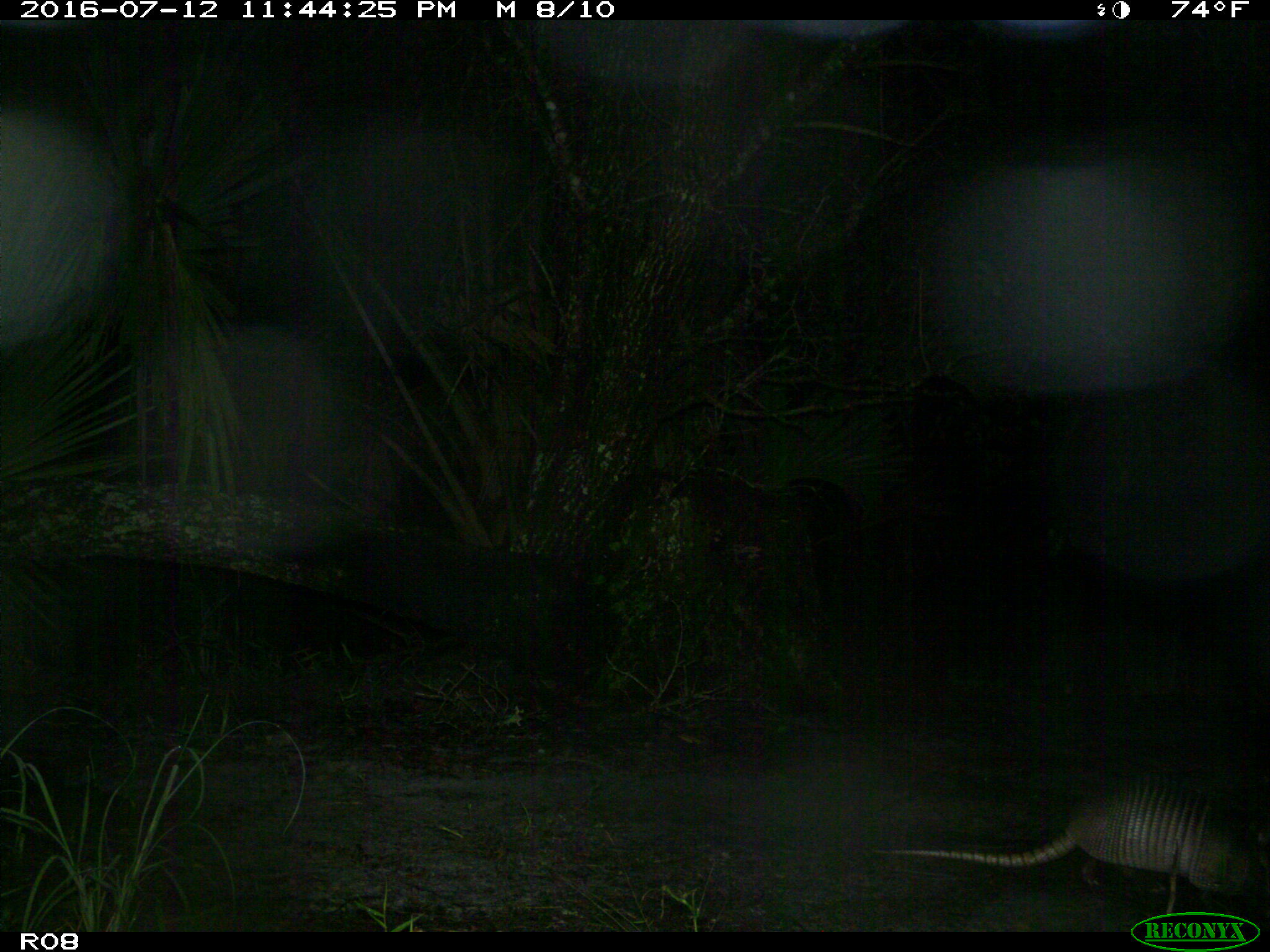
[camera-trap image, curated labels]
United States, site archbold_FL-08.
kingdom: Animalia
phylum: Chordata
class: Mammalia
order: Cingulata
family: Dasypodidae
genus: Dasypus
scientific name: Dasypus novemcinctus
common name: nine-banded armadillo